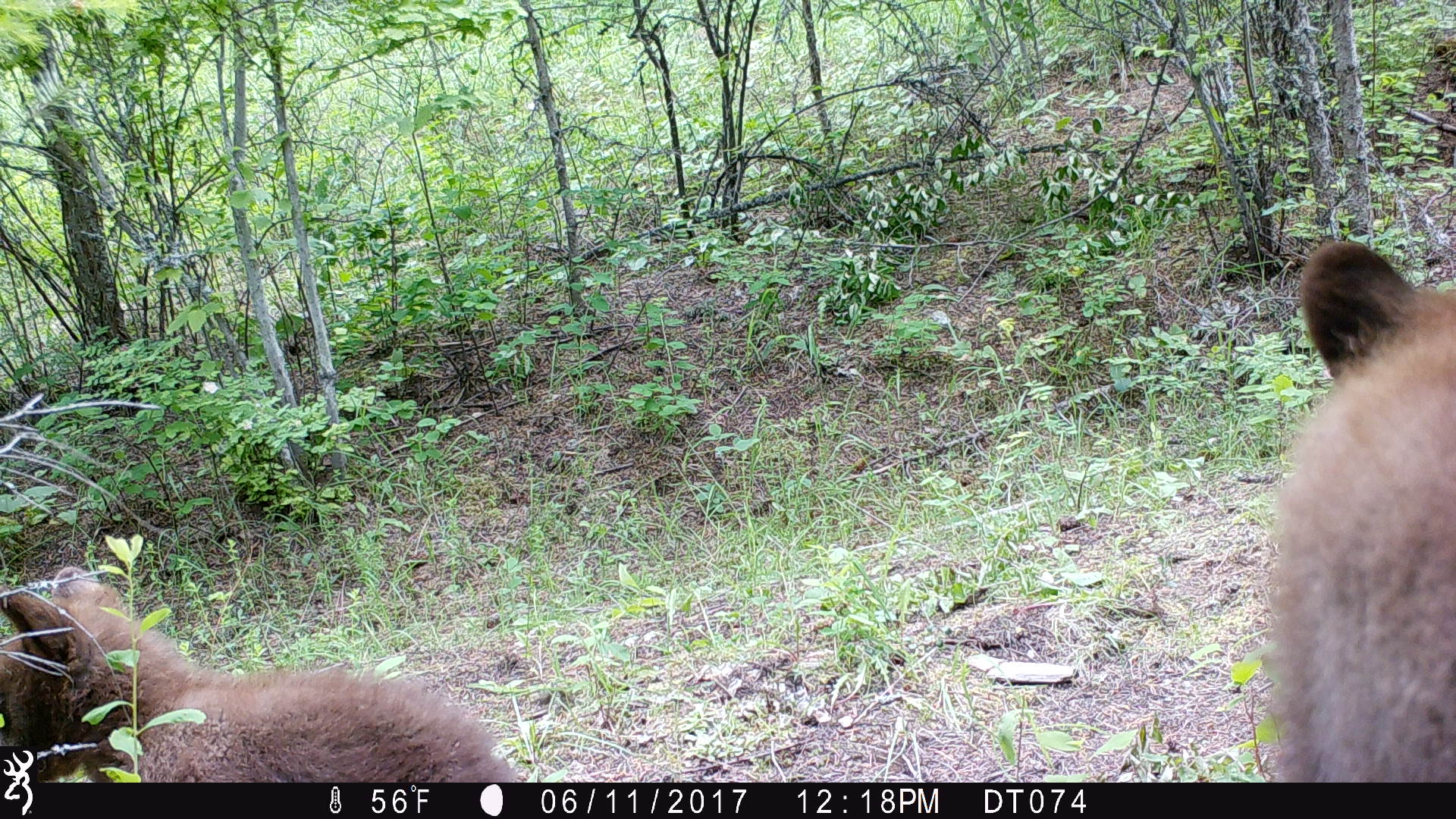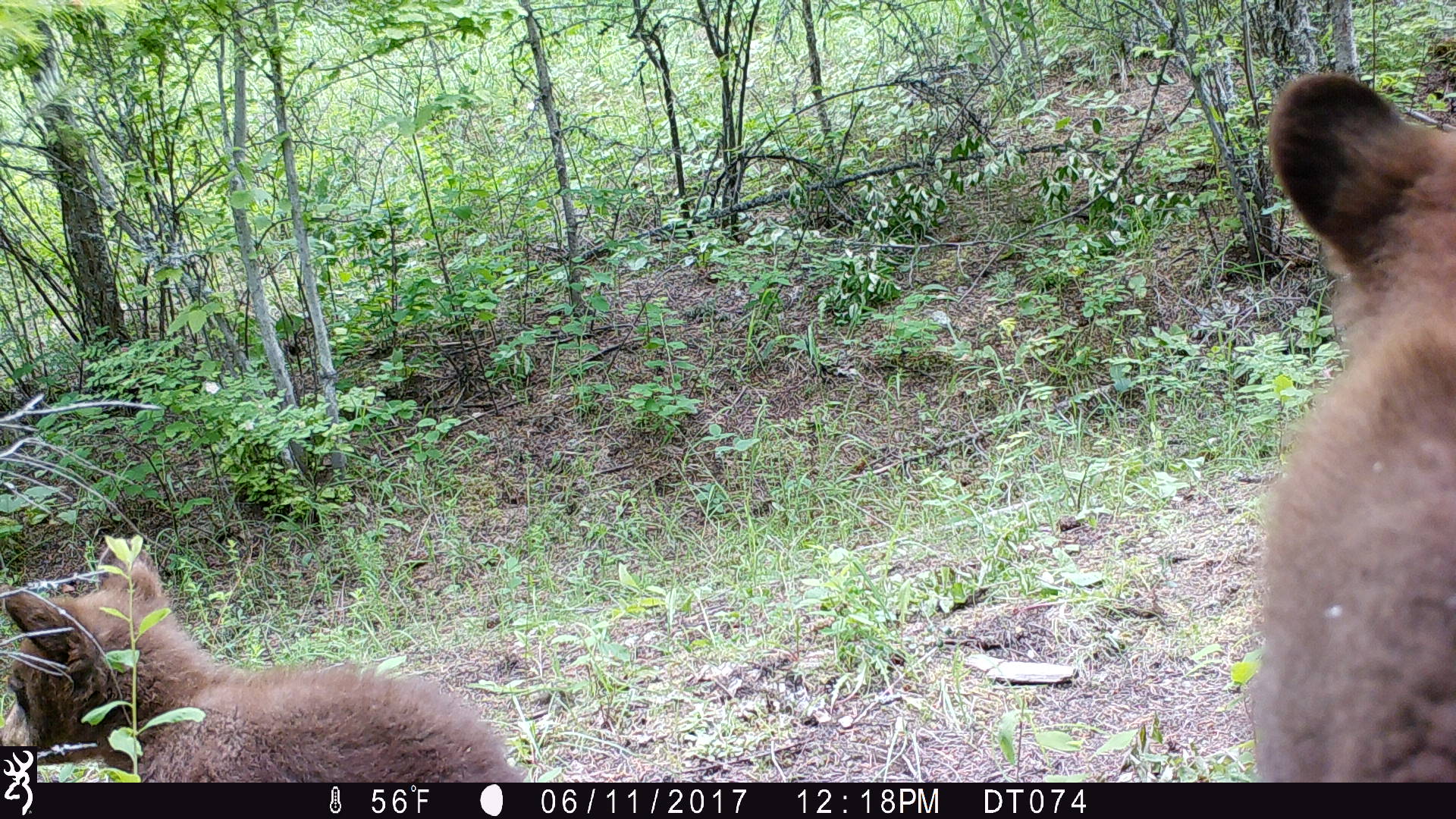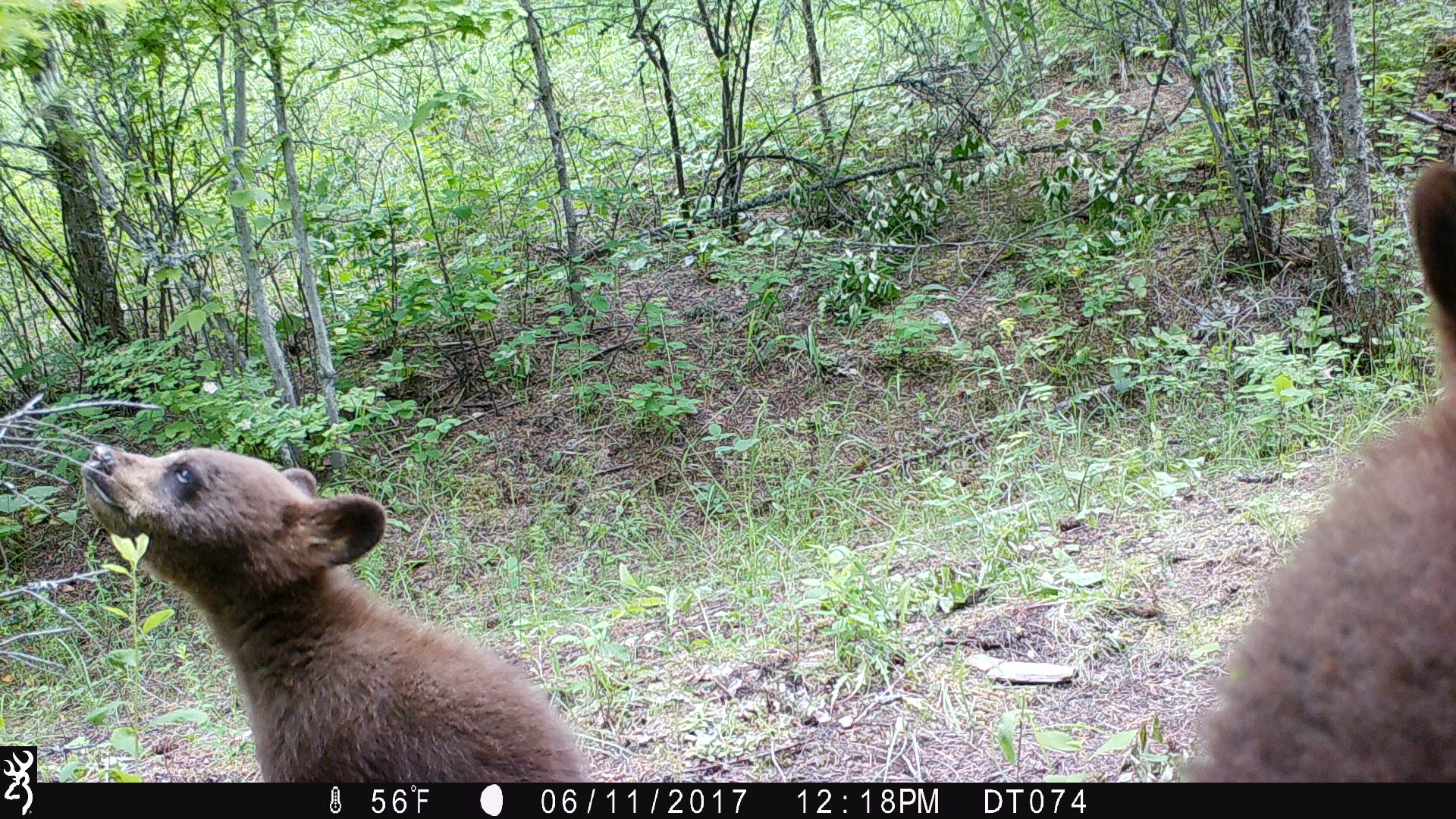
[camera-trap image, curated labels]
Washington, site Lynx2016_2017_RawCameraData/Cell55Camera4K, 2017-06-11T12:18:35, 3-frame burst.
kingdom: Animalia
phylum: Chordata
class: Mammalia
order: Carnivora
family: Ursidae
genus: Ursus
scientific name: Ursus americanus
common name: american black bear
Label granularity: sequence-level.